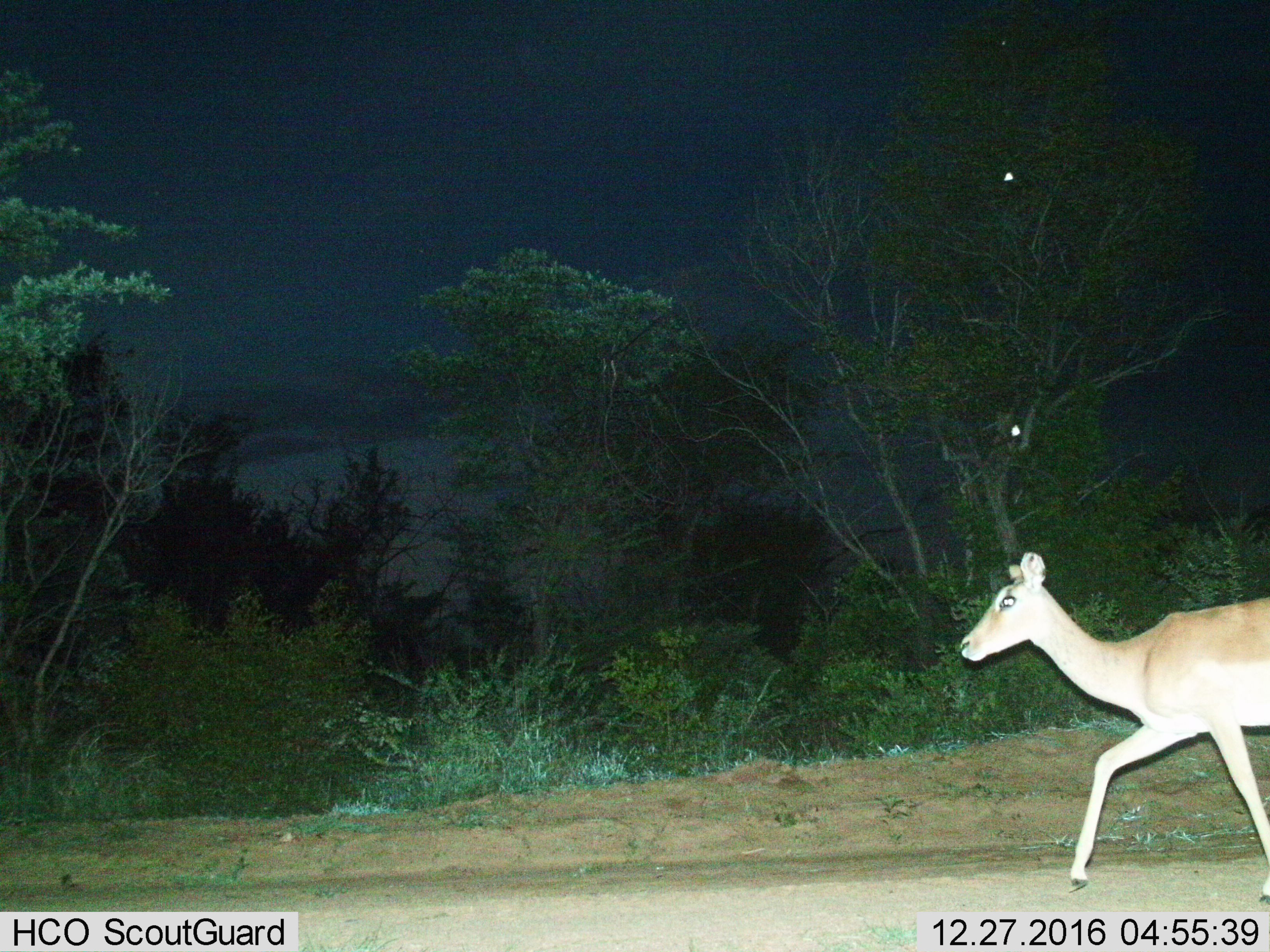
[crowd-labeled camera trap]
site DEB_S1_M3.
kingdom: Animalia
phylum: Chordata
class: Mammalia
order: Artiodactyla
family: Bovidae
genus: Aepyceros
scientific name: Aepyceros melampus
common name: impala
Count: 1.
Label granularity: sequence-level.